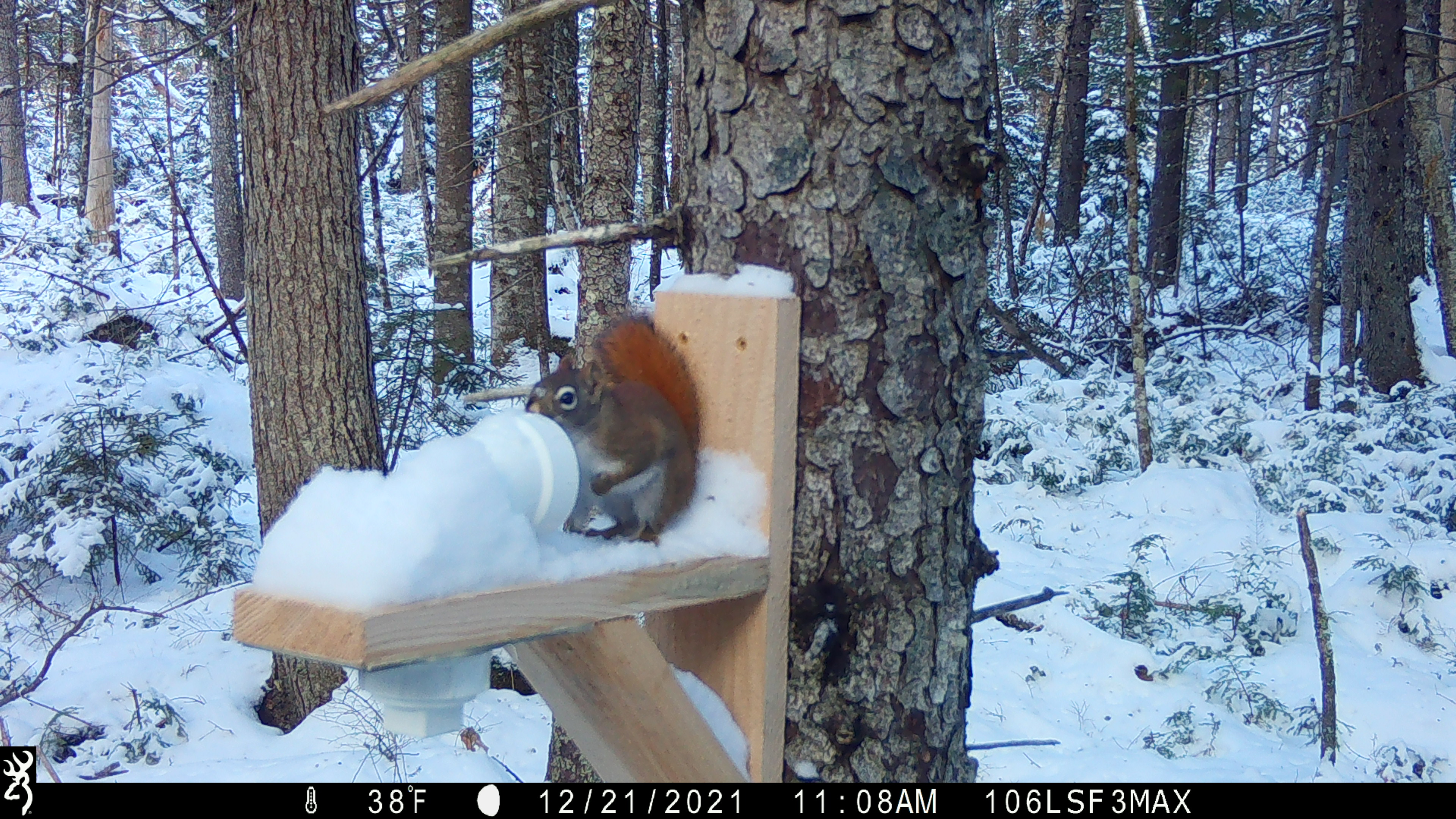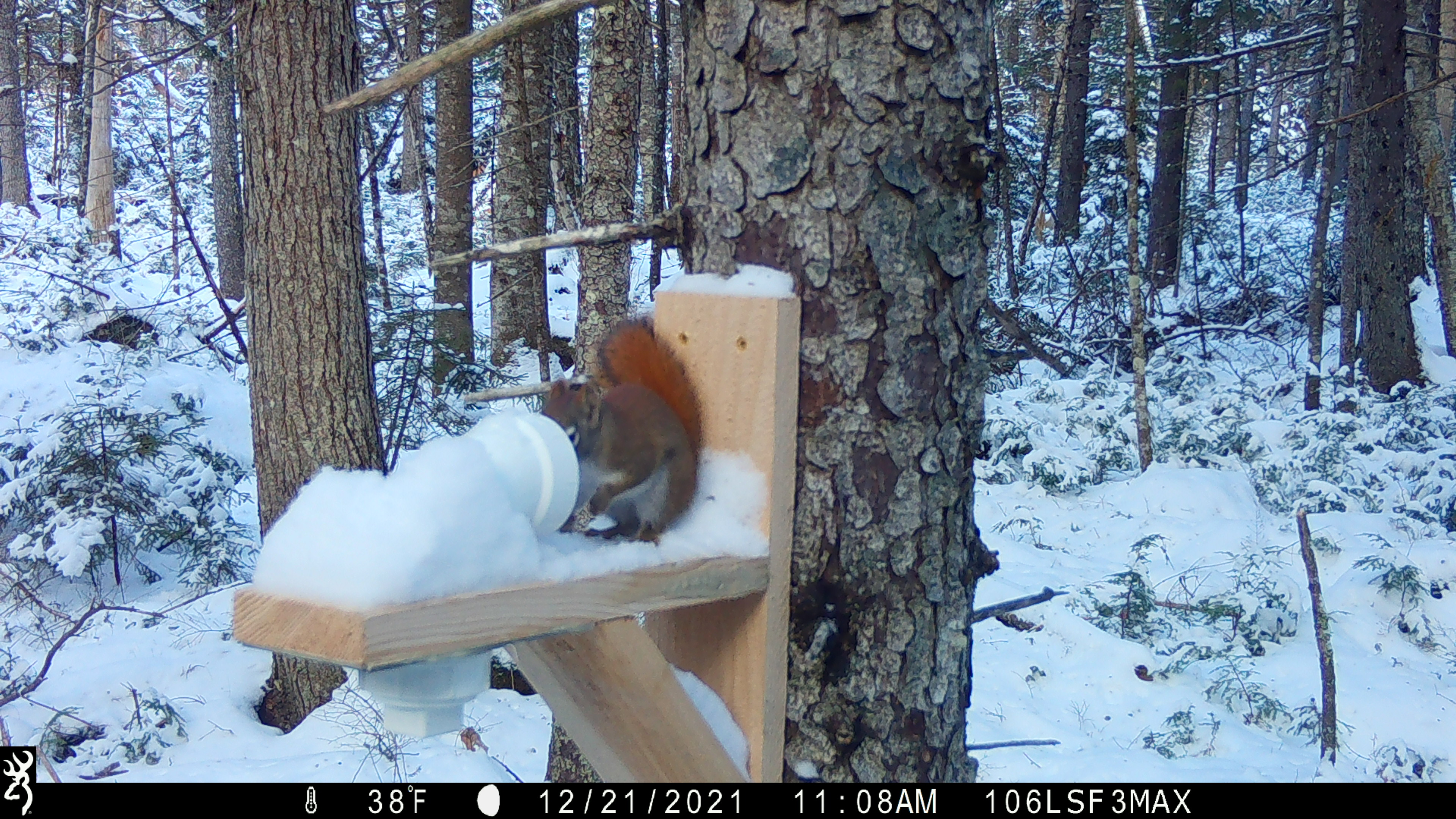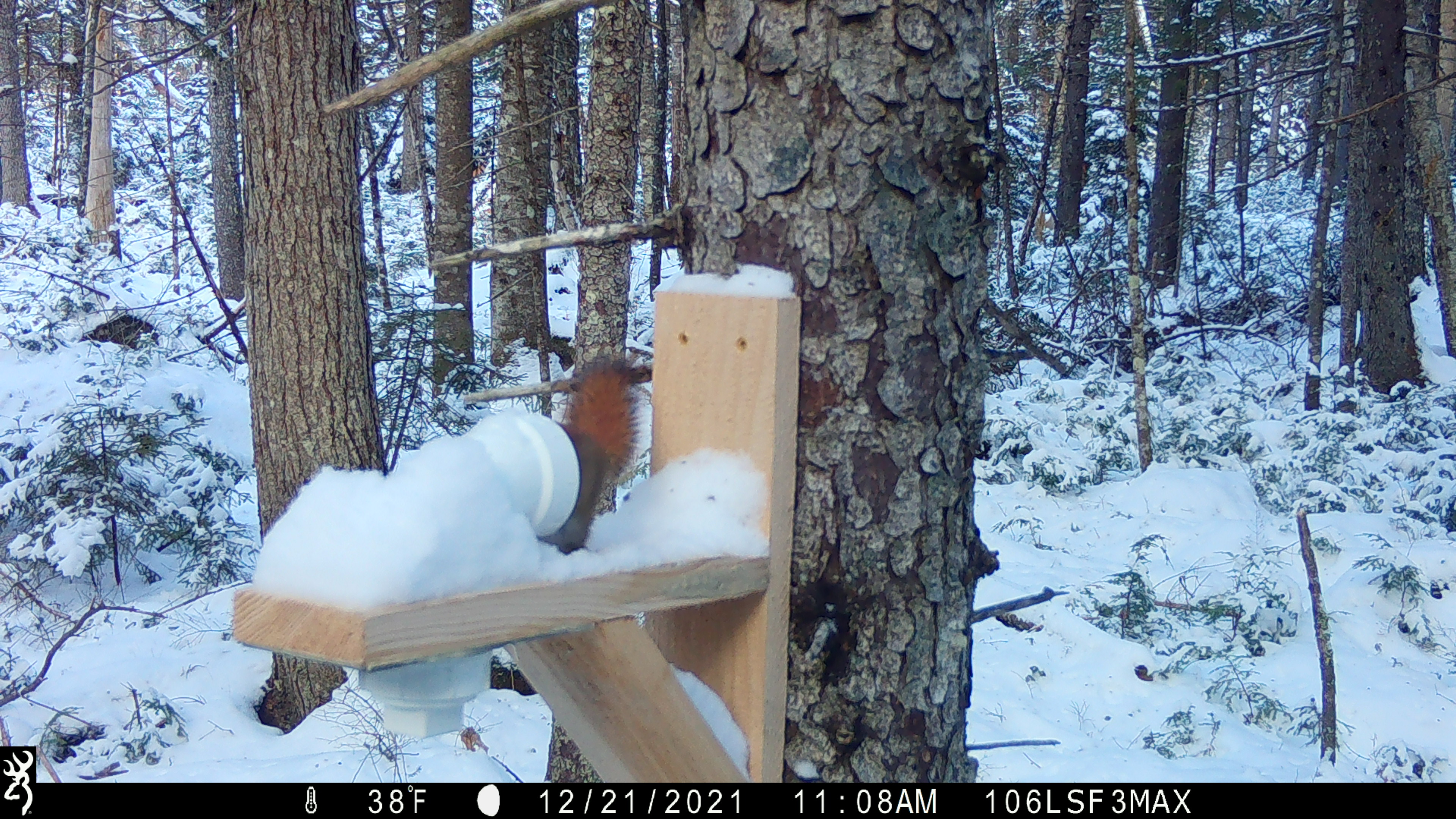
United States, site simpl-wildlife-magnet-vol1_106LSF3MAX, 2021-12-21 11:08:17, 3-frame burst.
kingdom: Animalia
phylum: Chordata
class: Mammalia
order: Rodentia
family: Sciuridae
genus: Tamiasciurus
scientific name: Tamiasciurus hudsonicus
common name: red squirrel